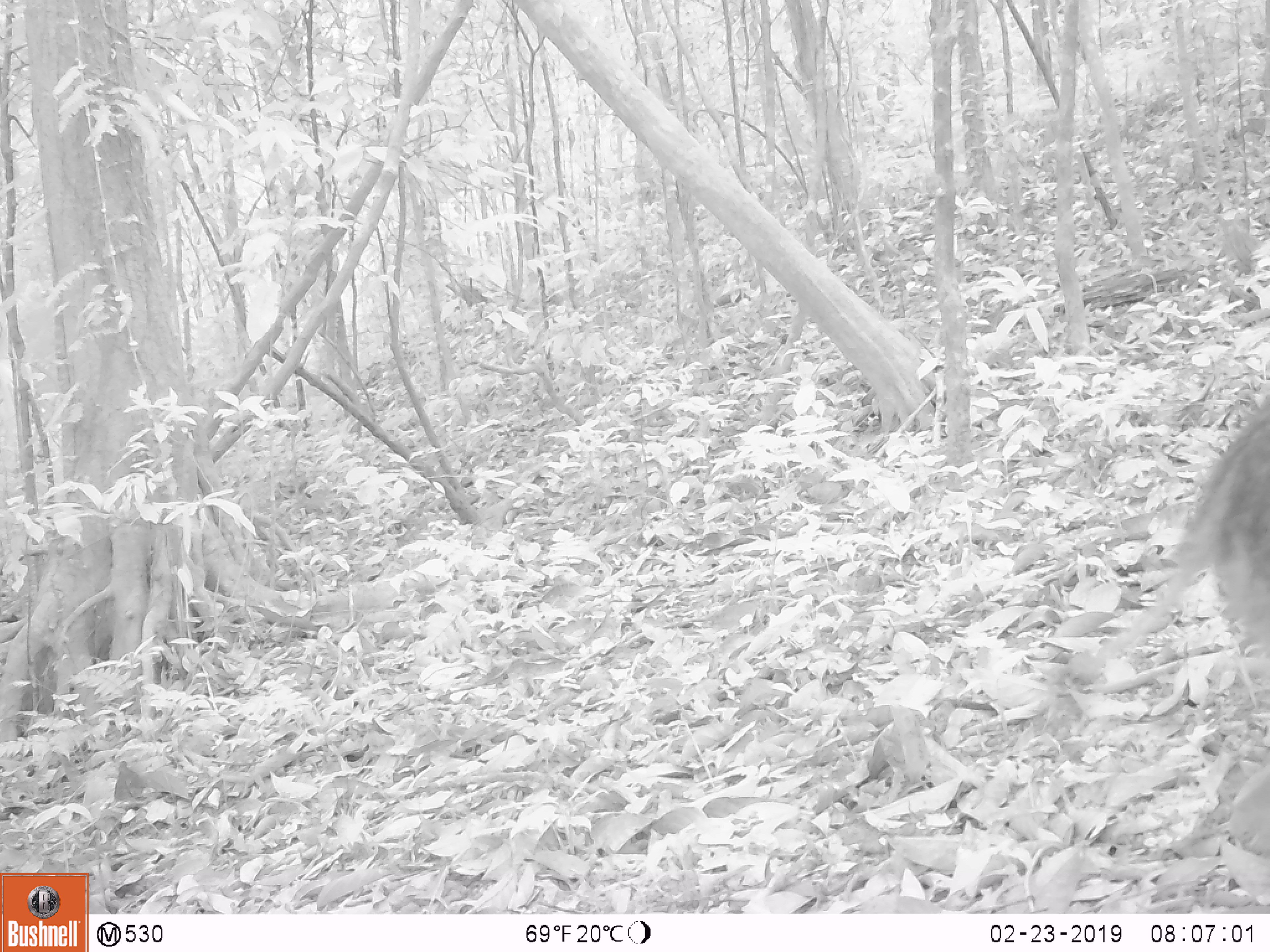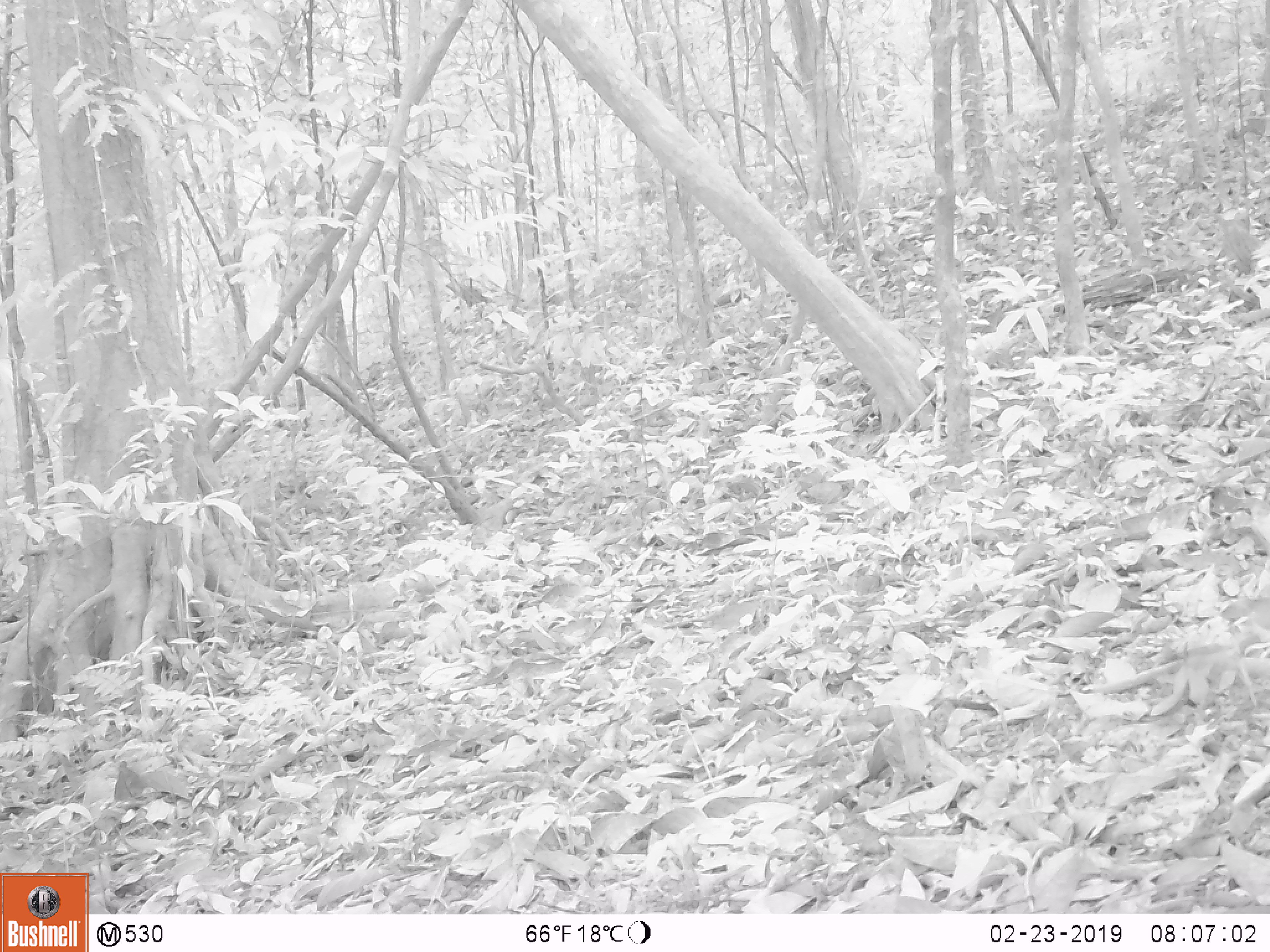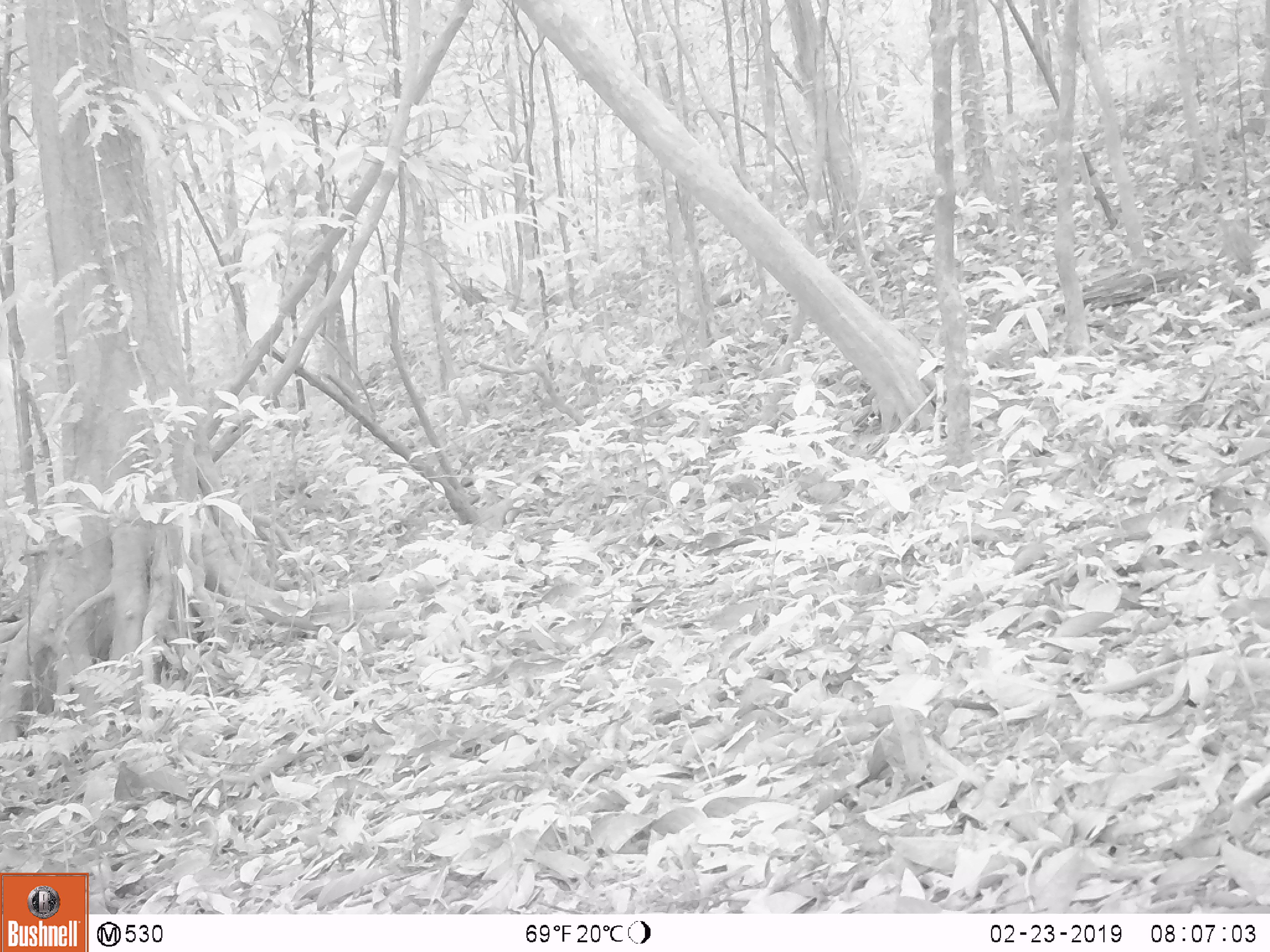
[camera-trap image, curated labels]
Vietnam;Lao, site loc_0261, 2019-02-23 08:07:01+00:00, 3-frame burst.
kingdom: Animalia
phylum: Chordata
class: Mammalia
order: Artiodactyla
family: Suidae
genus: Sus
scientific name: Sus scrofa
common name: eurasian wild pig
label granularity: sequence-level